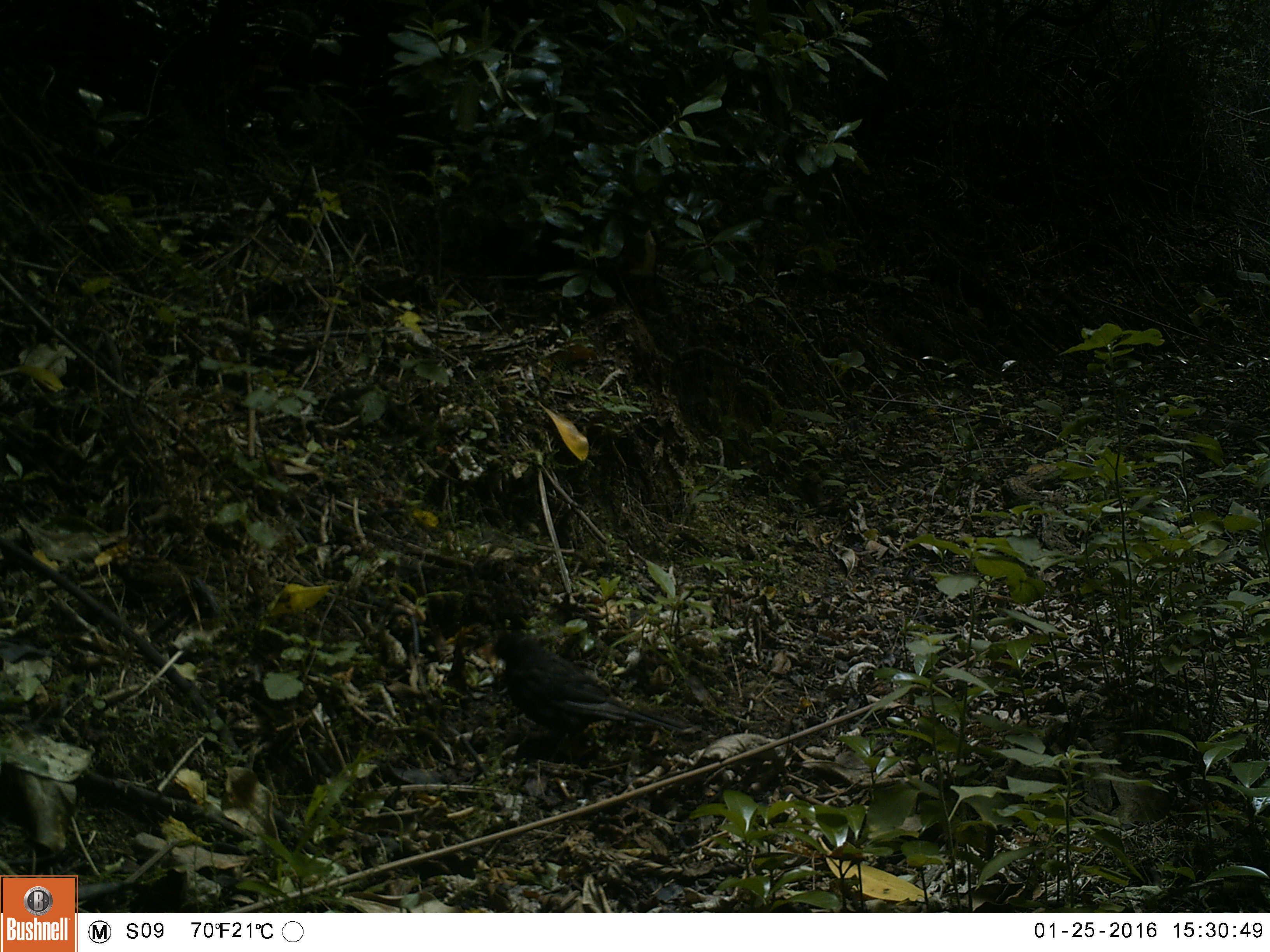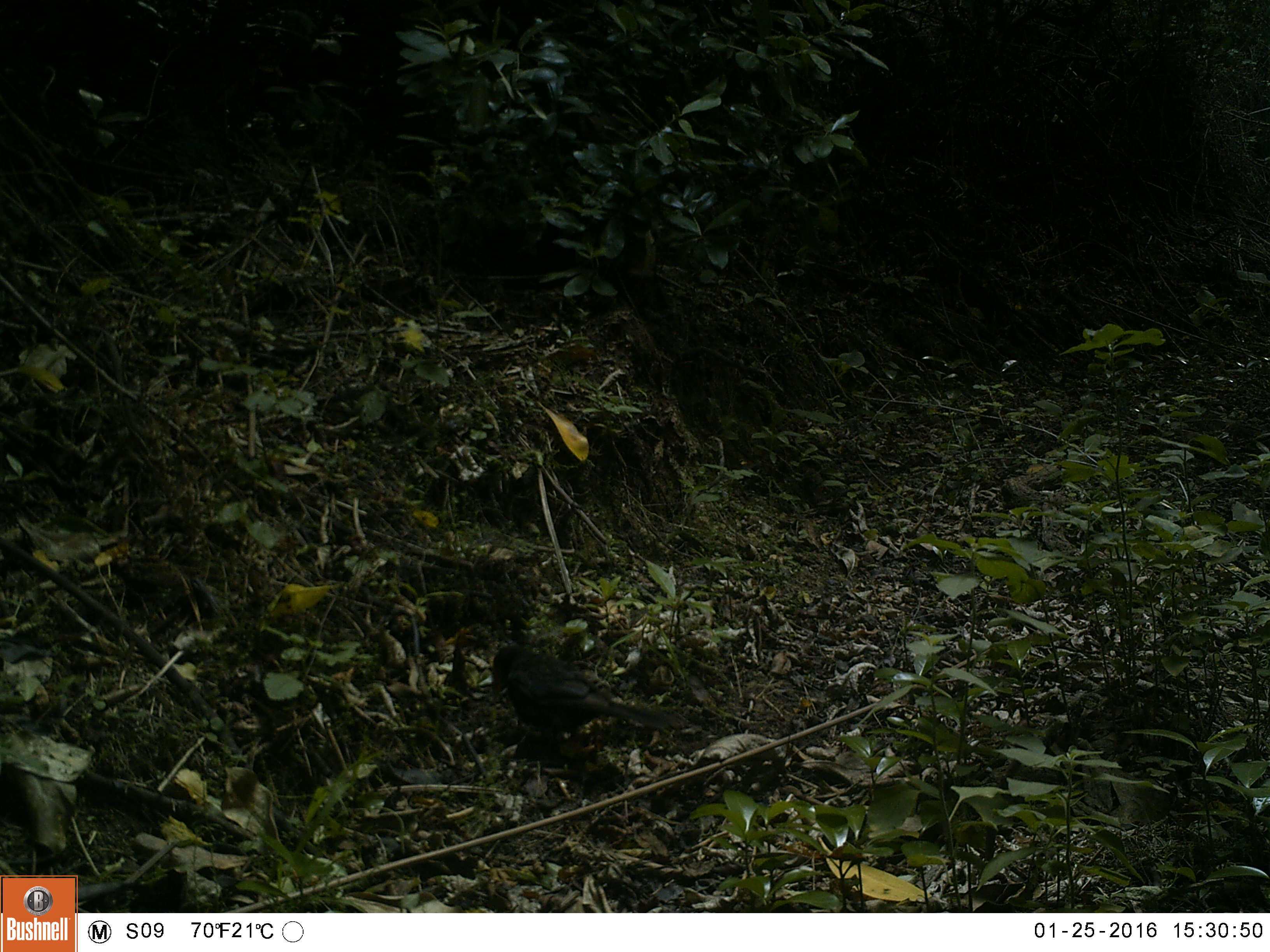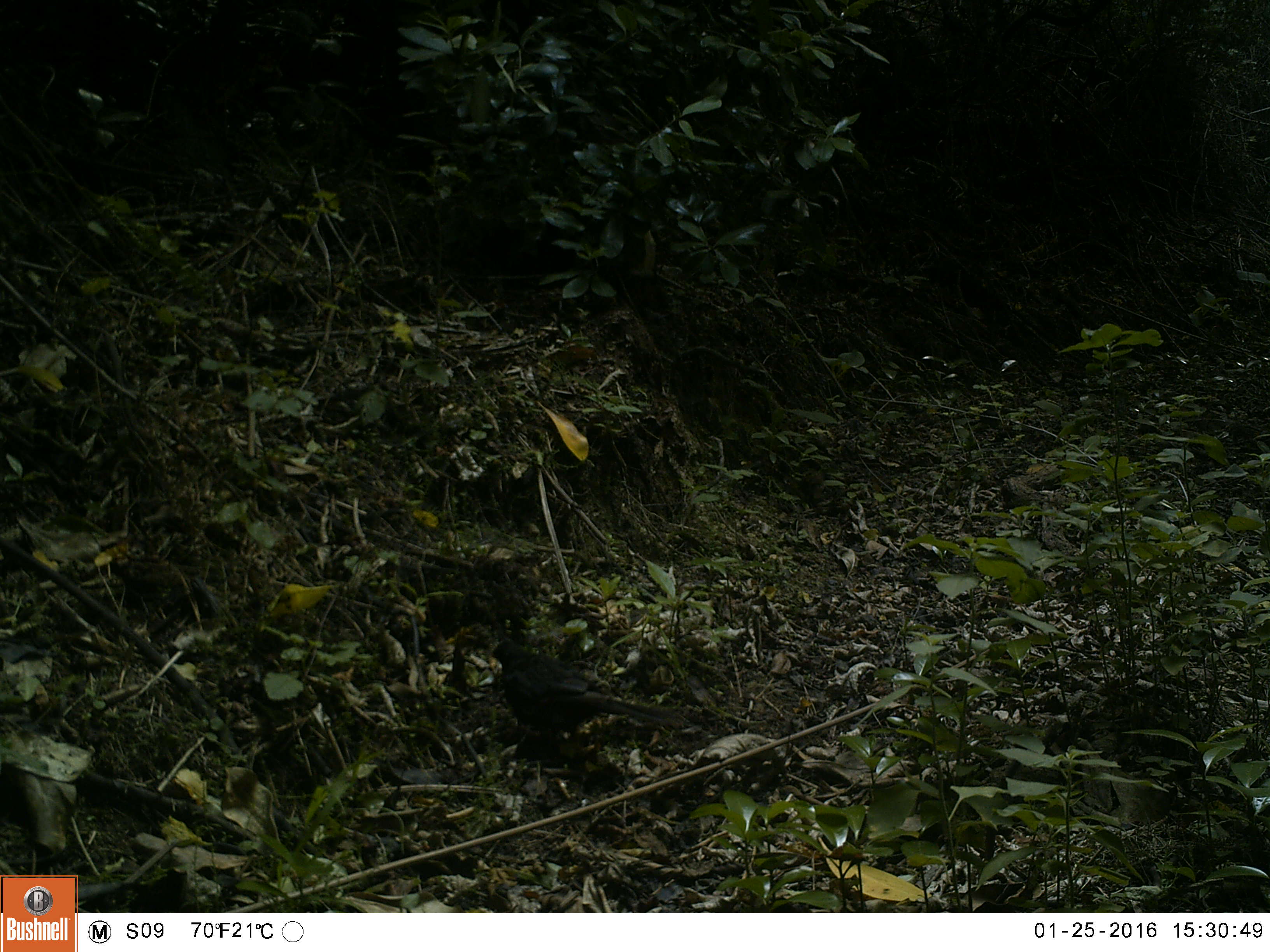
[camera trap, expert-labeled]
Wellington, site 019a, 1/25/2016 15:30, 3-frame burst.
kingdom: Animalia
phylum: Chordata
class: Aves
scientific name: Aves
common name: bird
Bird (Aves).